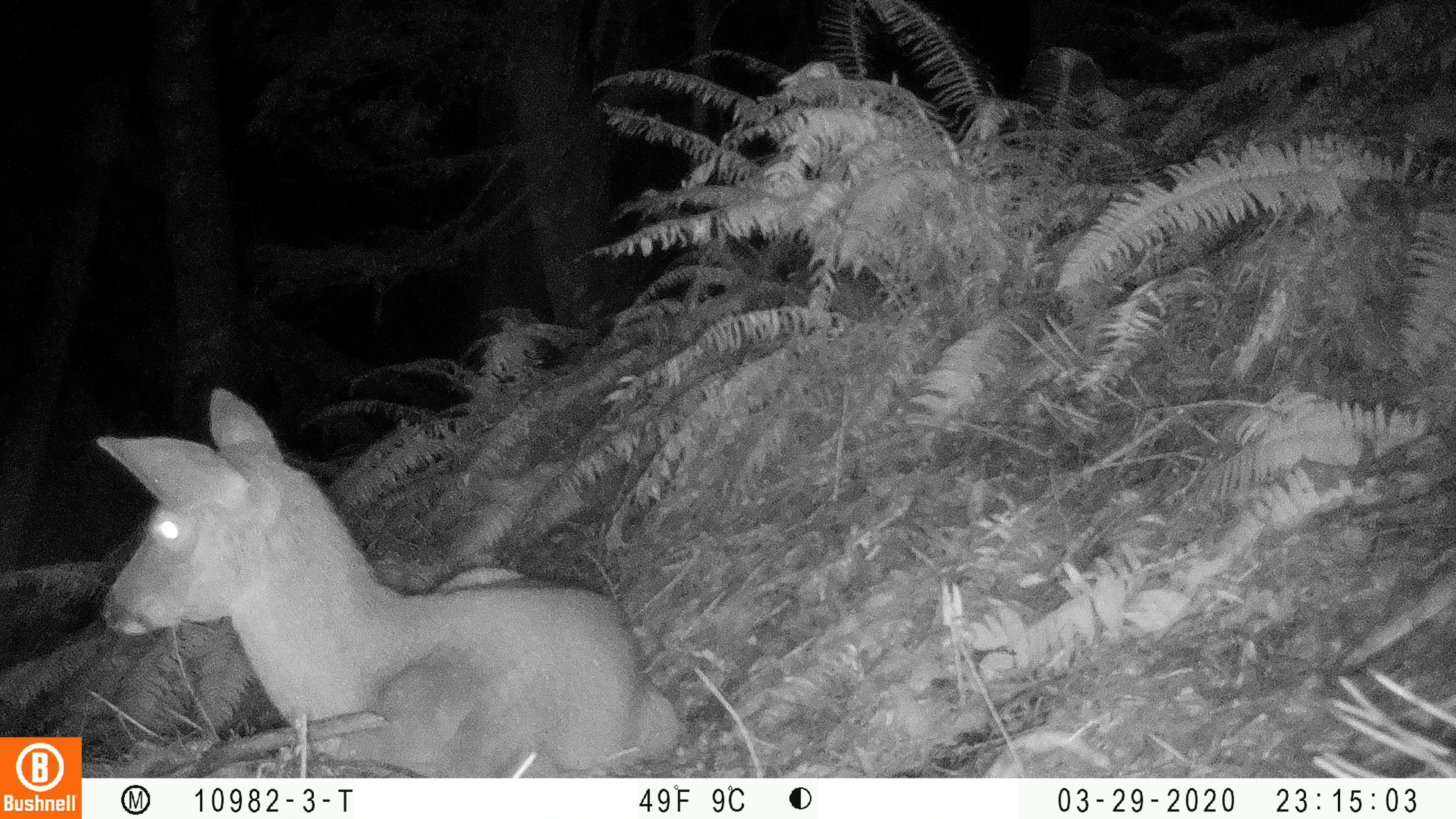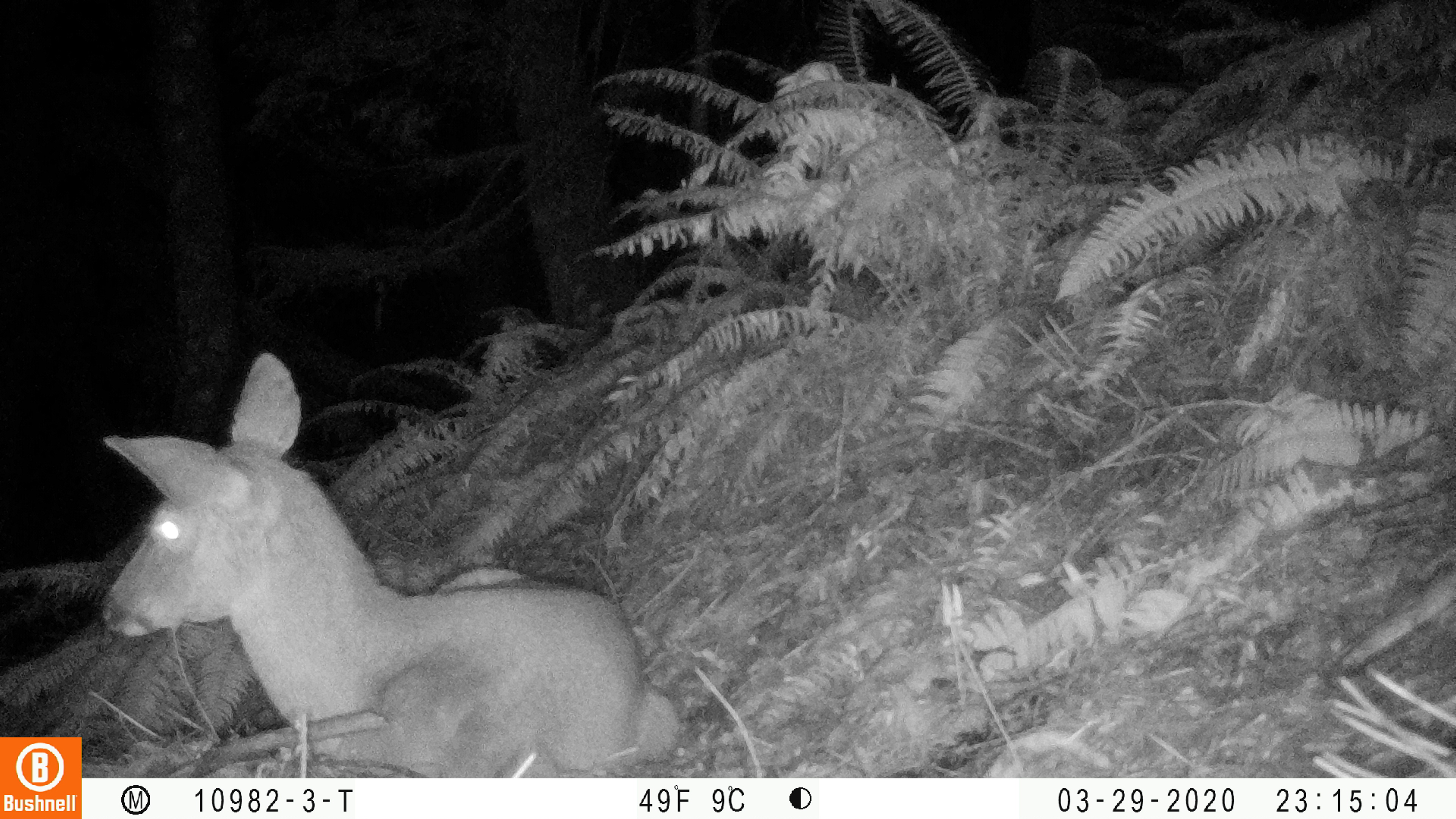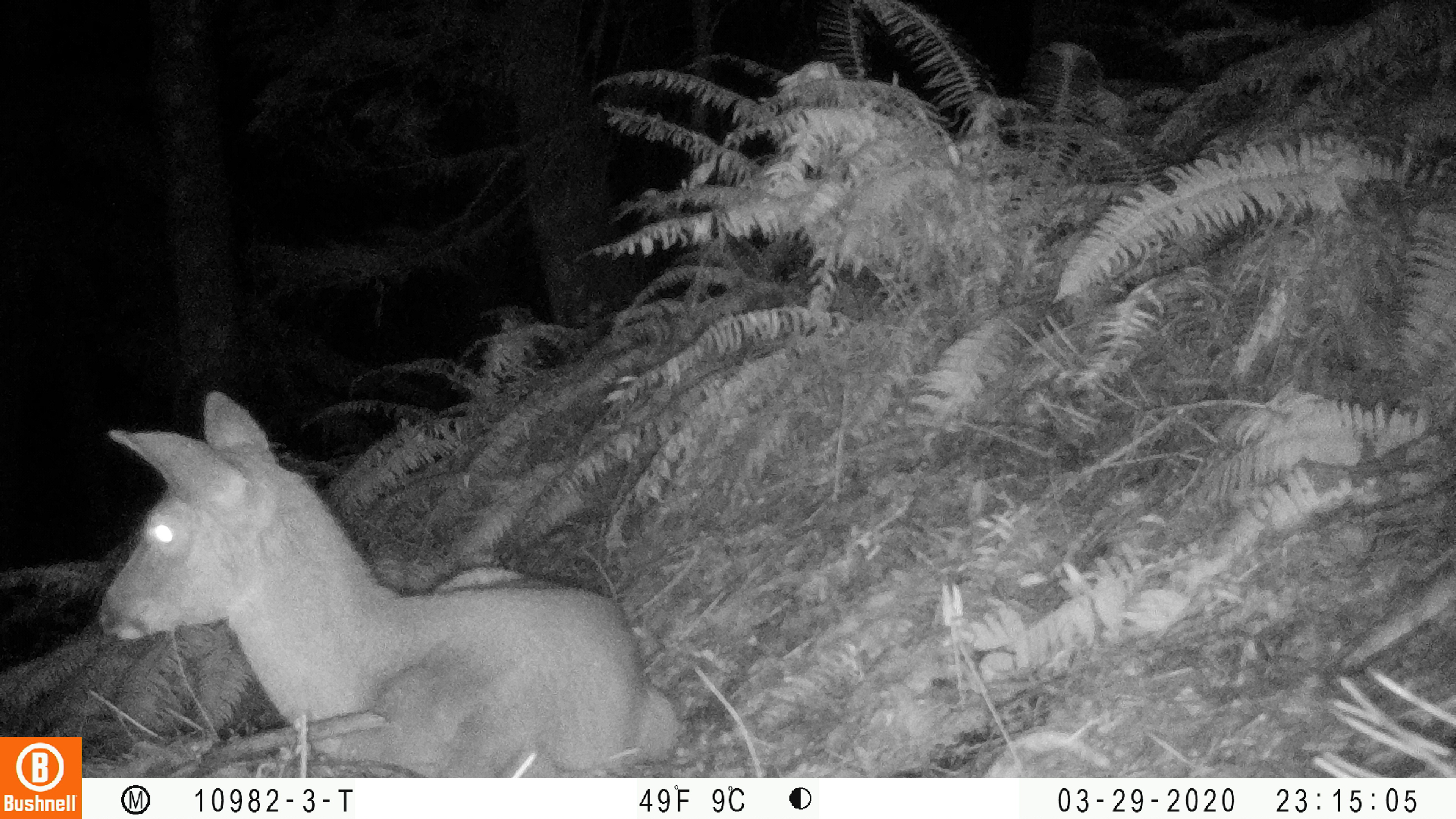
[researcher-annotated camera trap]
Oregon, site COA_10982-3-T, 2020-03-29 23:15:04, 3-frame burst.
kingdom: Animalia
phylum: Chordata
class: Mammalia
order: Artiodactyla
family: Cervidae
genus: Odocoileus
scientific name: Odocoileus hemionus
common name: black-tailed deer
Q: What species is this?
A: Black-tailed deer (Odocoileus hemionus).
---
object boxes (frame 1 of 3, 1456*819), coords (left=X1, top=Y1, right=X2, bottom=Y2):
black-tailed deer: (left=90, top=370, right=681, bottom=768)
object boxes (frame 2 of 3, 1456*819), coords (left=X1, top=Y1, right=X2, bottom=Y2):
black-tailed deer: (left=91, top=338, right=683, bottom=766)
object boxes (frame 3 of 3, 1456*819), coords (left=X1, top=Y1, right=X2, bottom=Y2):
black-tailed deer: (left=90, top=378, right=685, bottom=770)